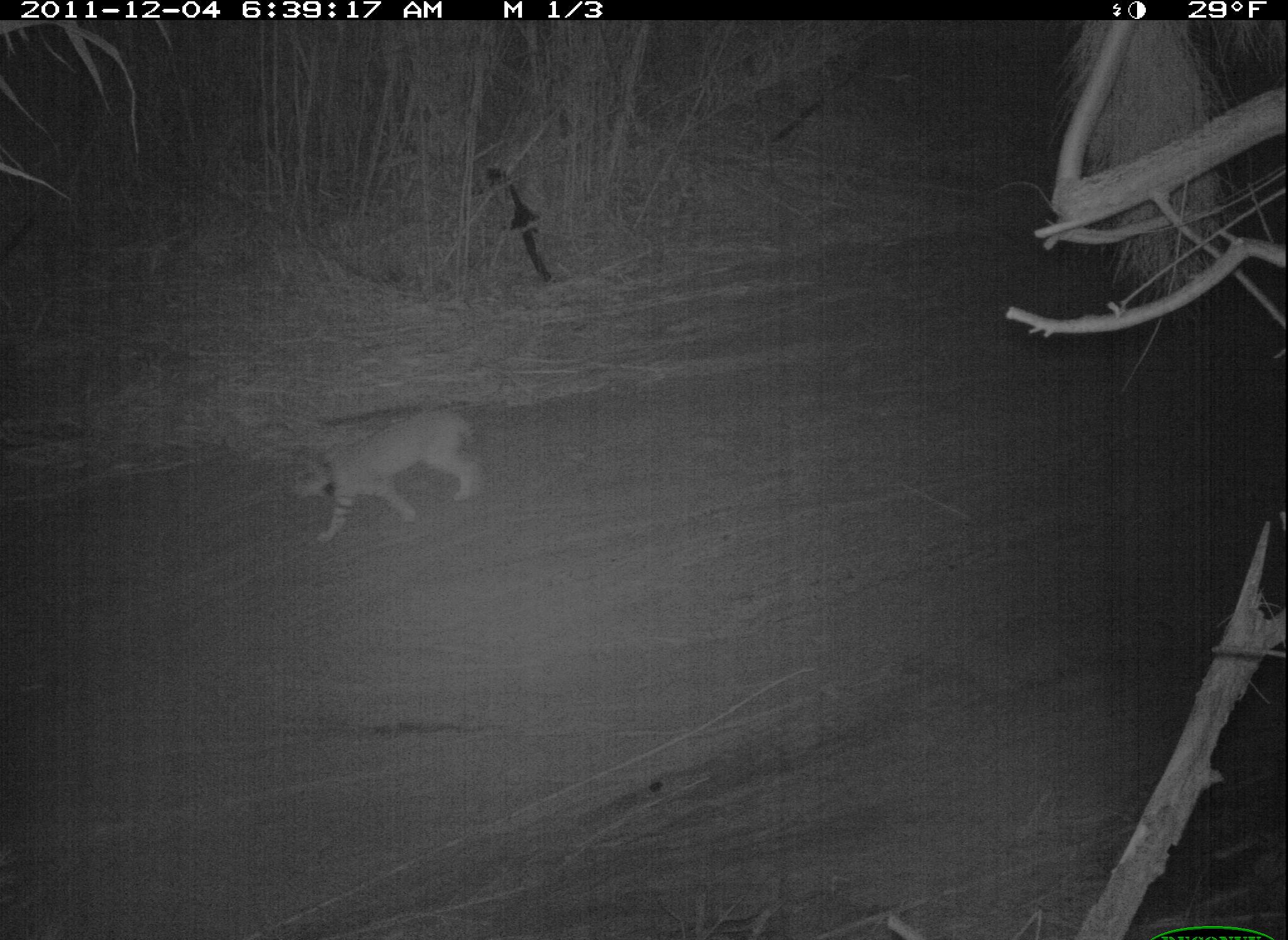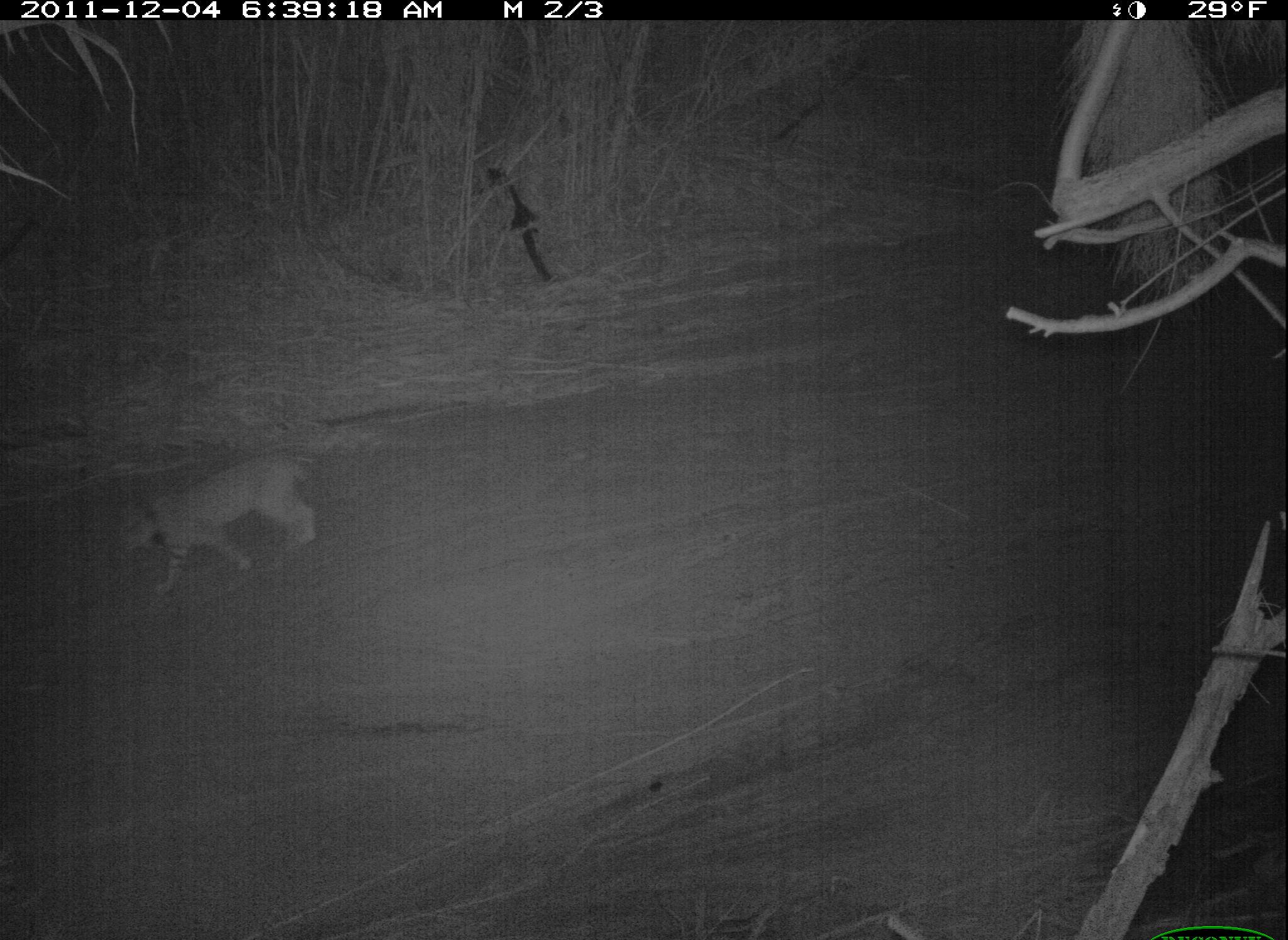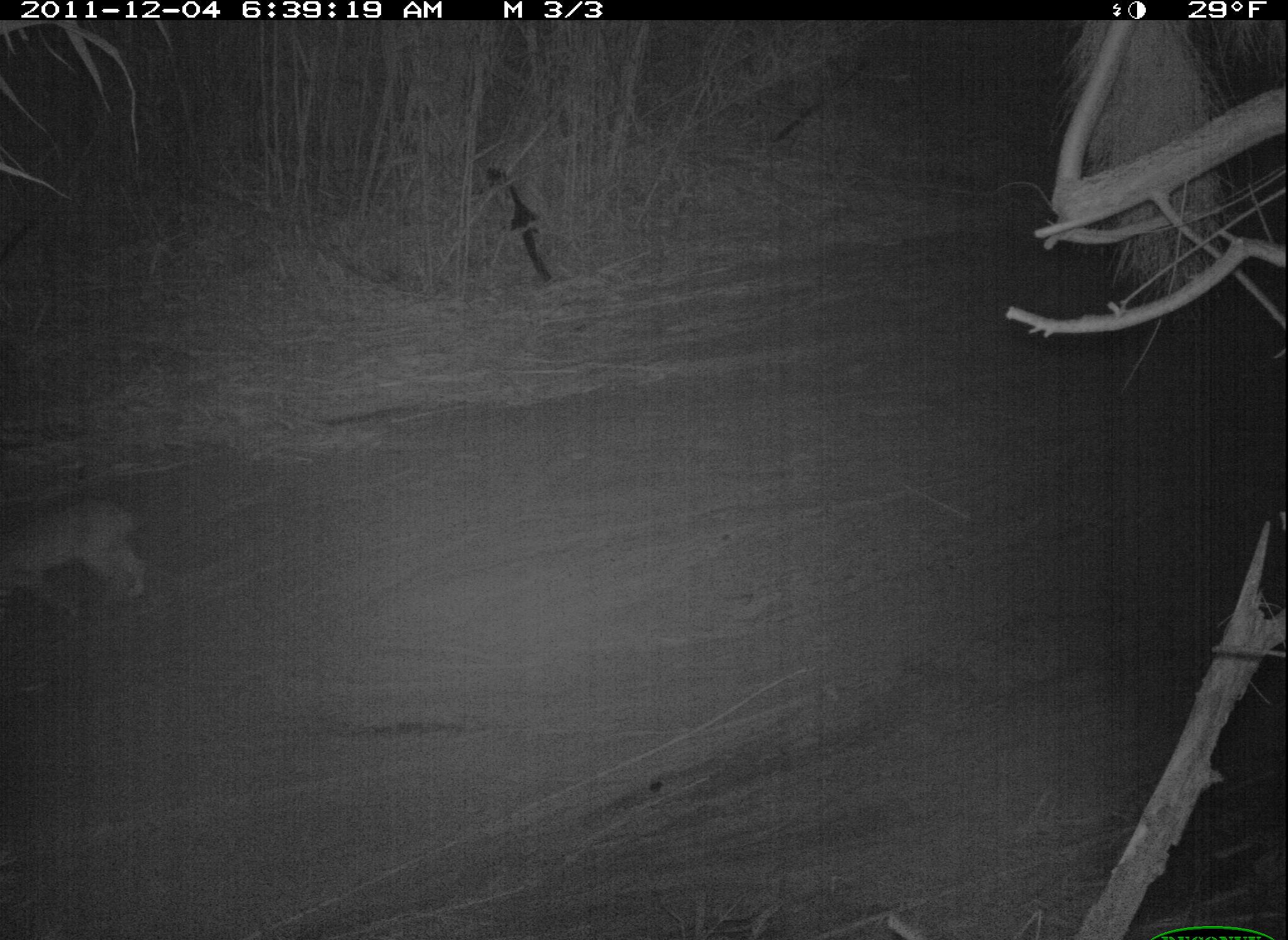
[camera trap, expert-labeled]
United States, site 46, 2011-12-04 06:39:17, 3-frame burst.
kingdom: Animalia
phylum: Chordata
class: Mammalia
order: Carnivora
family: Felidae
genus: Lynx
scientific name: Lynx rufus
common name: bobcat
Bobcat (Lynx rufus).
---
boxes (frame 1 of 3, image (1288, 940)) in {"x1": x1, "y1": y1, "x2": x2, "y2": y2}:
bobcat: {"x1": 282, "y1": 398, "x2": 486, "y2": 548}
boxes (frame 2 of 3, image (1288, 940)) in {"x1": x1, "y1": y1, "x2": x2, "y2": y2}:
bobcat: {"x1": 109, "y1": 440, "x2": 346, "y2": 594}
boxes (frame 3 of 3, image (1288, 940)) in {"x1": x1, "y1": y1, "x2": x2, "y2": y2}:
bobcat: {"x1": 0, "y1": 491, "x2": 163, "y2": 623}